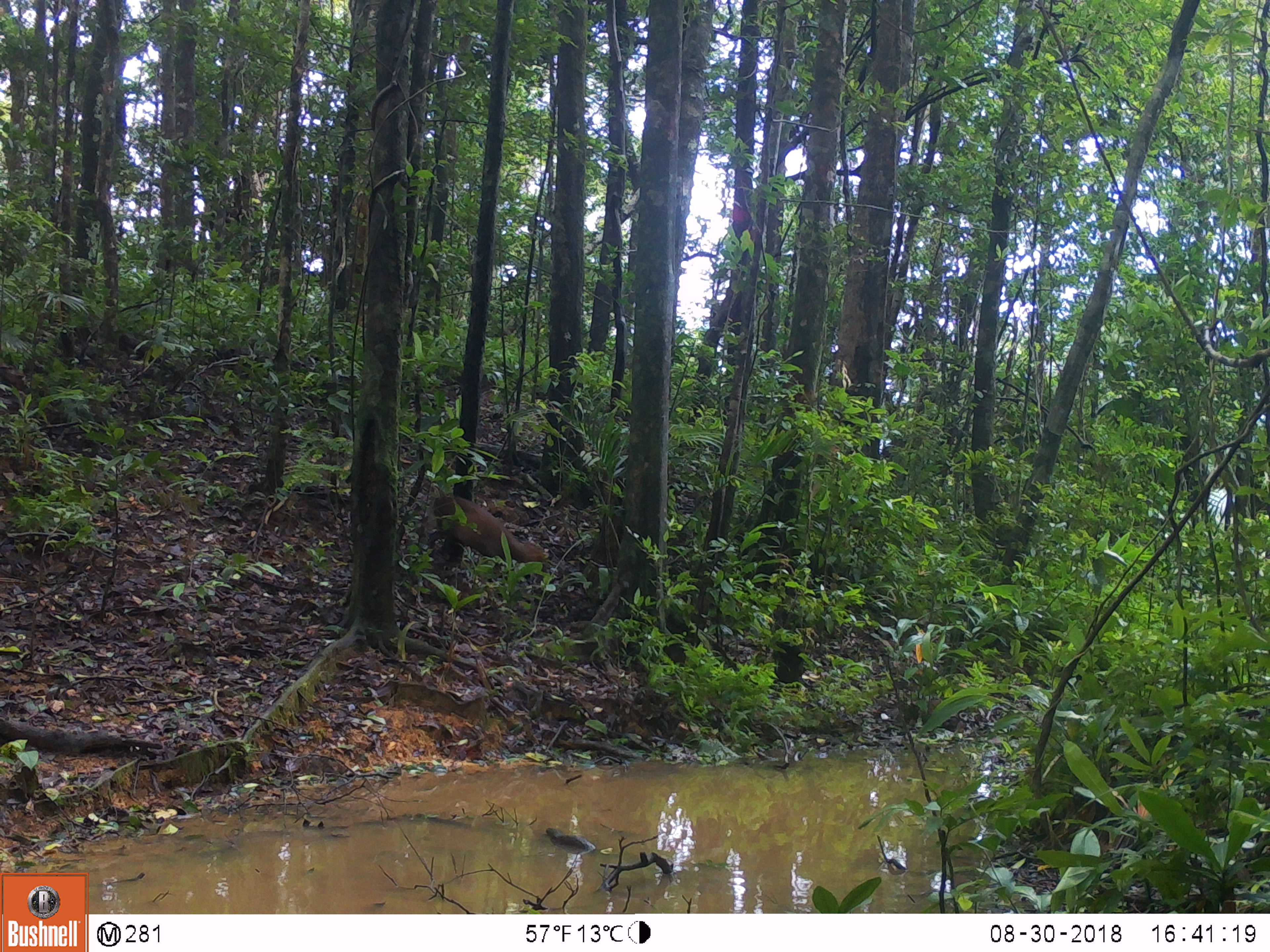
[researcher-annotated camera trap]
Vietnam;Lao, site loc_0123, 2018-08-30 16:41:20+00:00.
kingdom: Animalia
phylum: Chordata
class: Mammalia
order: Artiodactyla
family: Cervidae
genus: Muntiacus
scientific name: Muntiacus rooseveltorum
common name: roosevelt's muntjac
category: roosevelts muntjac group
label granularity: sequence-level